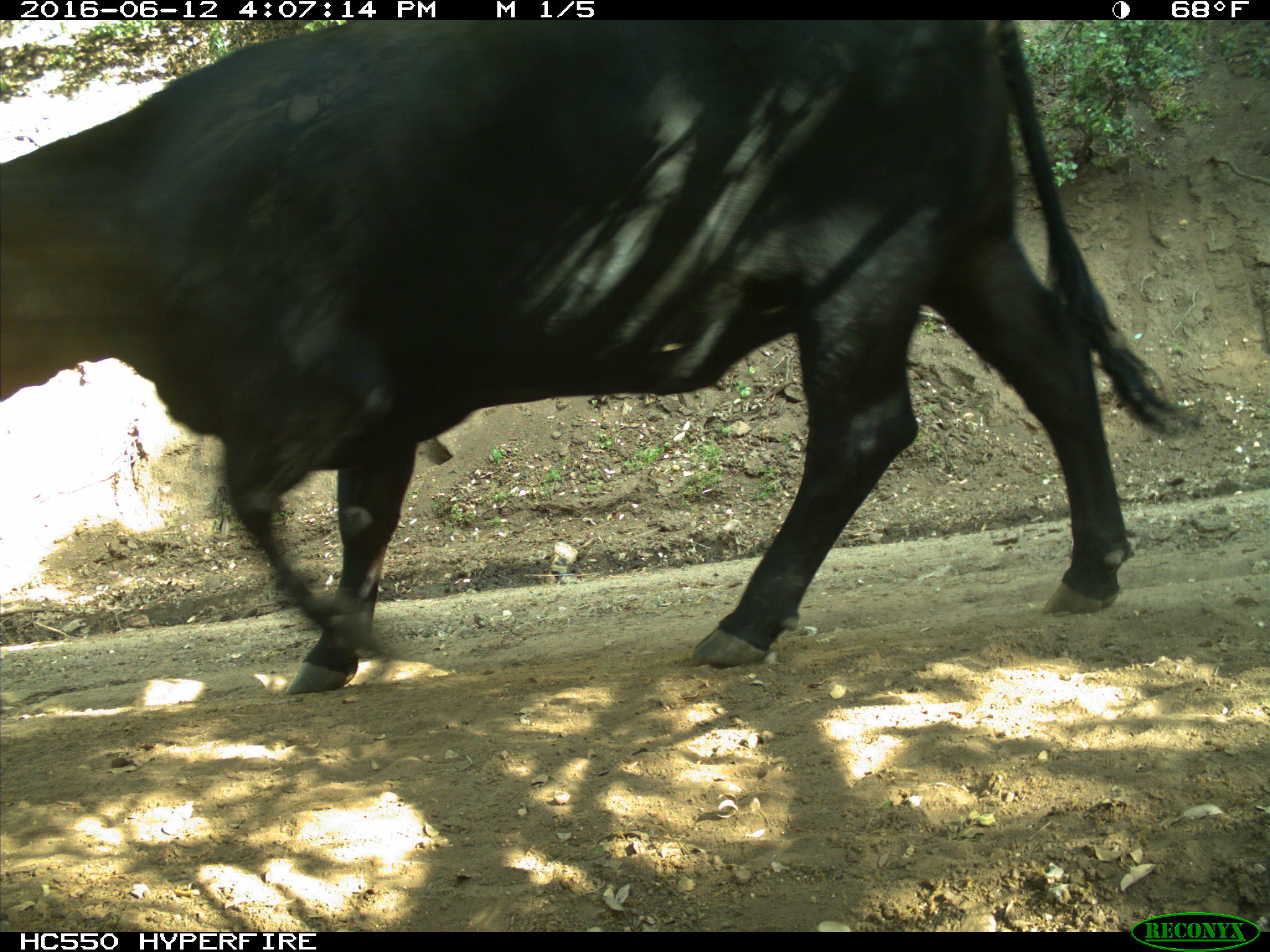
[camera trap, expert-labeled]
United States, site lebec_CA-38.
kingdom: Animalia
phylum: Chordata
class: Mammalia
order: Artiodactyla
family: Bovidae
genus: Bos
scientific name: Bos taurus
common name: domestic cow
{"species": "Bos taurus (domestic cow)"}